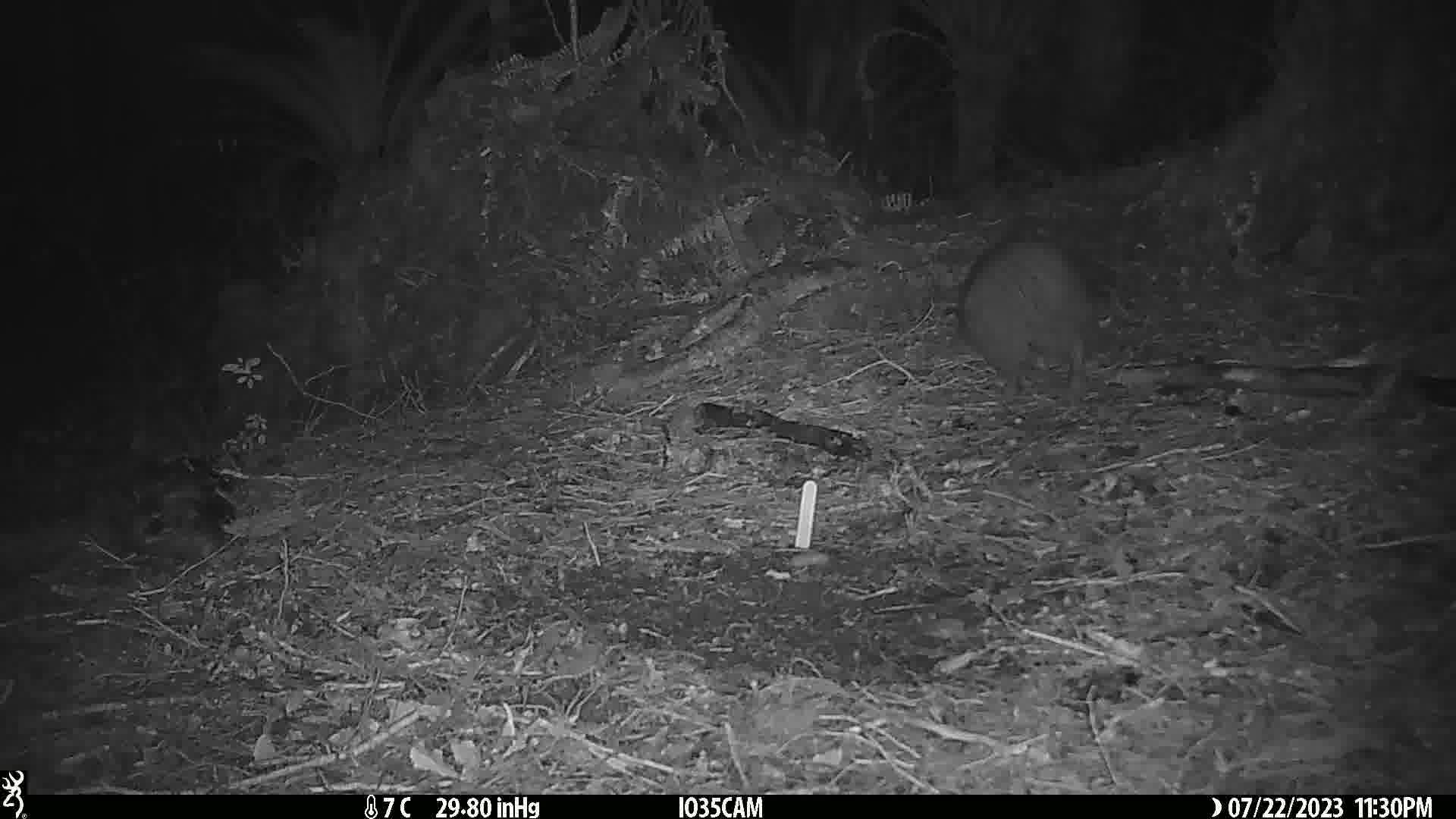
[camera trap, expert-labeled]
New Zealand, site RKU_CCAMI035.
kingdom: Animalia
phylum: Chordata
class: Aves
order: Apterygiformes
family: Apterygidae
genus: Apteryx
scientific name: Apteryx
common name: kiwi